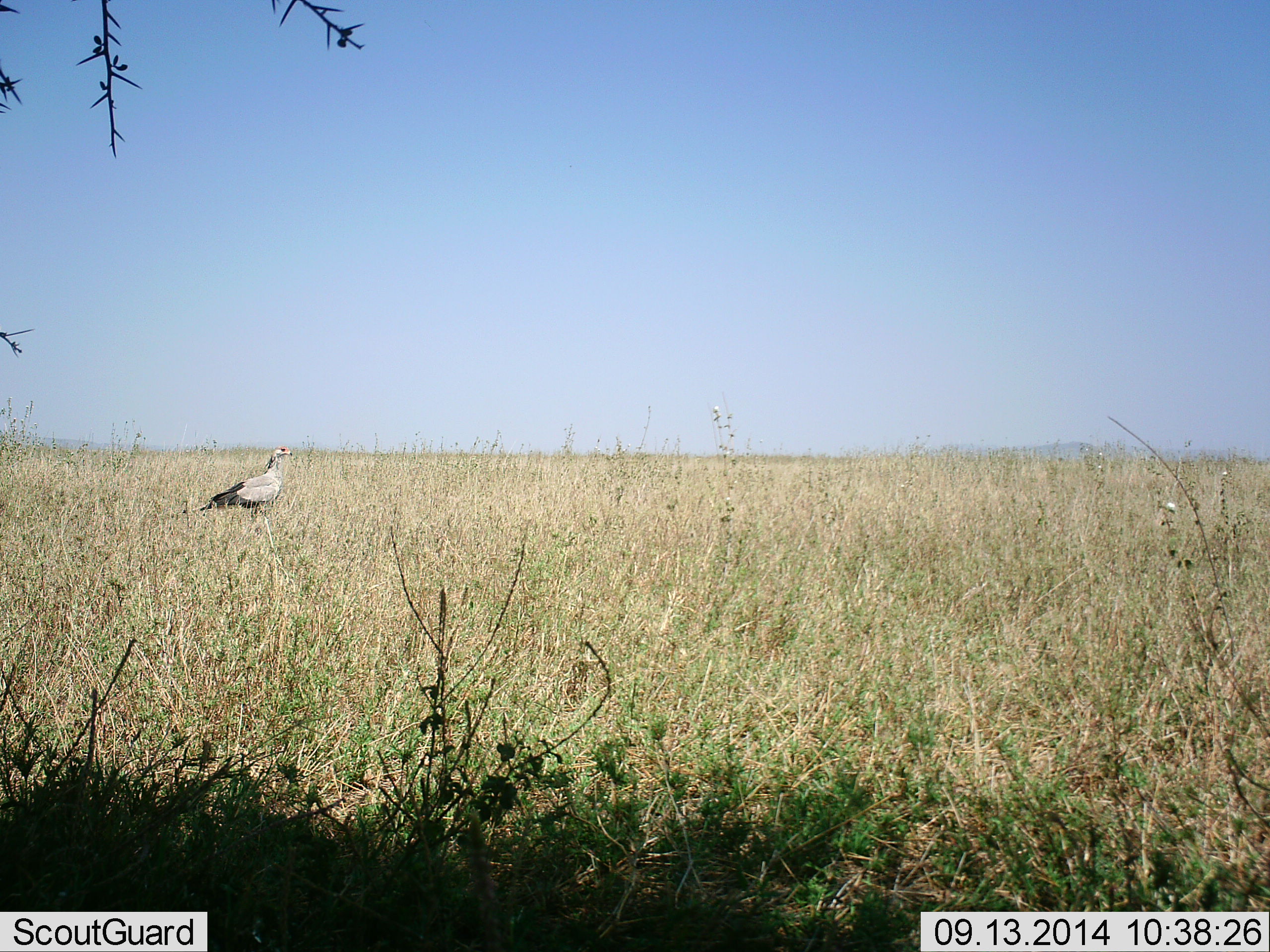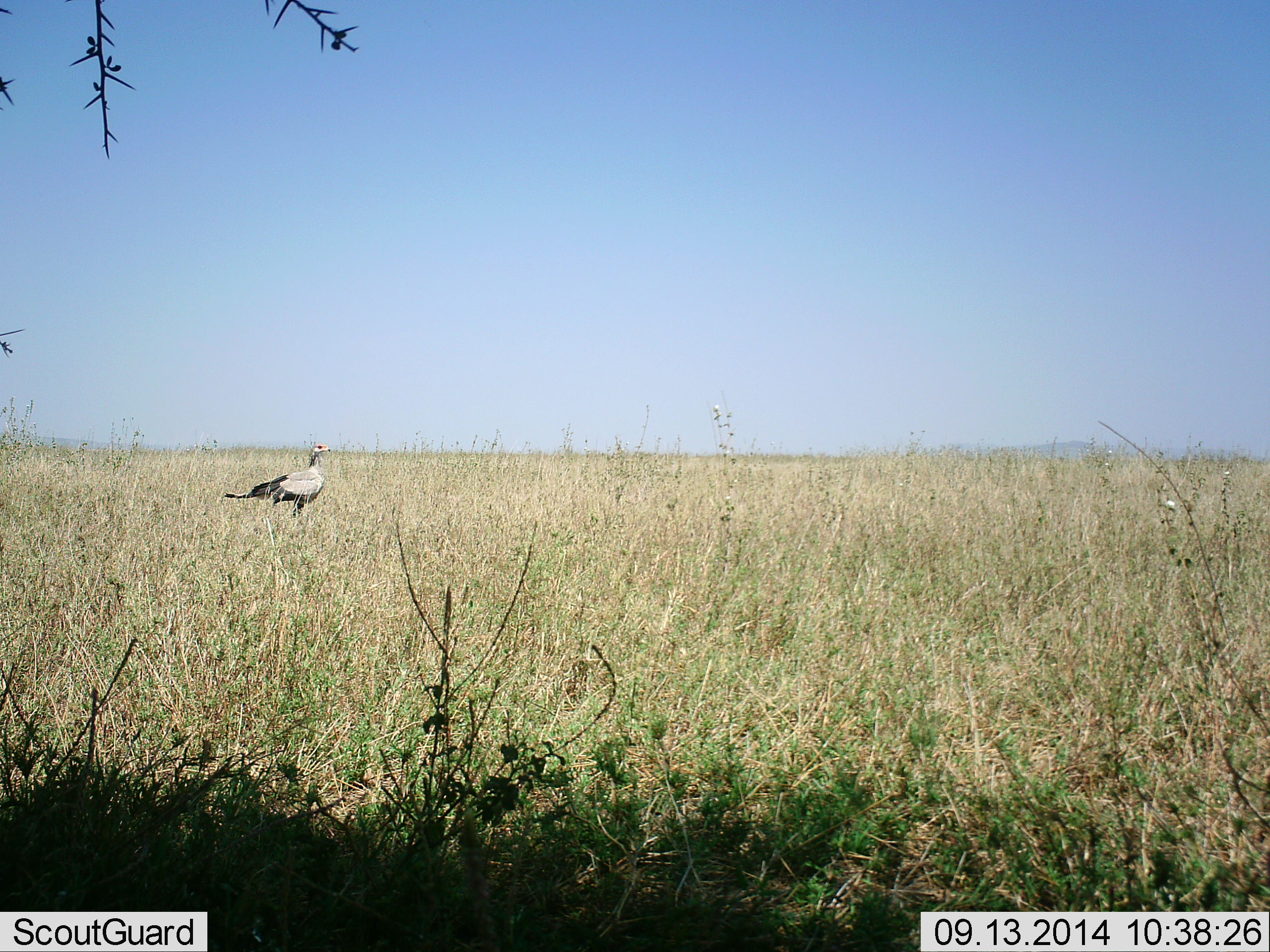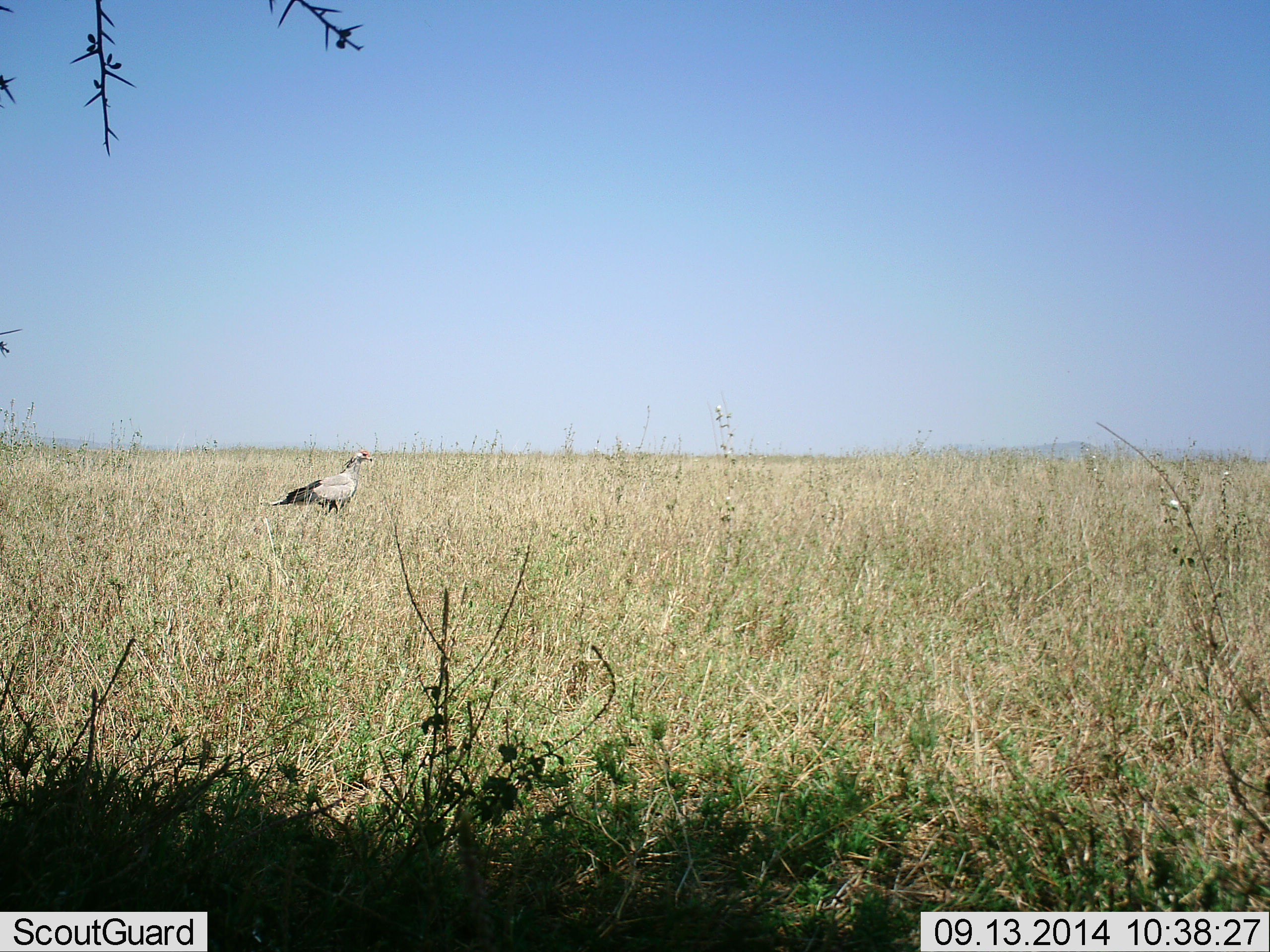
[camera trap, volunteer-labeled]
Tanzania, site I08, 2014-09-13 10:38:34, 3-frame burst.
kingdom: Animalia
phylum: Chordata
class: Aves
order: Accipitriformes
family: Sagittariidae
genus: Sagittarius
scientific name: Sagittarius serpentarius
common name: secretary bird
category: secretarybird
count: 1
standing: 30%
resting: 0%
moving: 70%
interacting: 0%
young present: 0%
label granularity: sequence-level